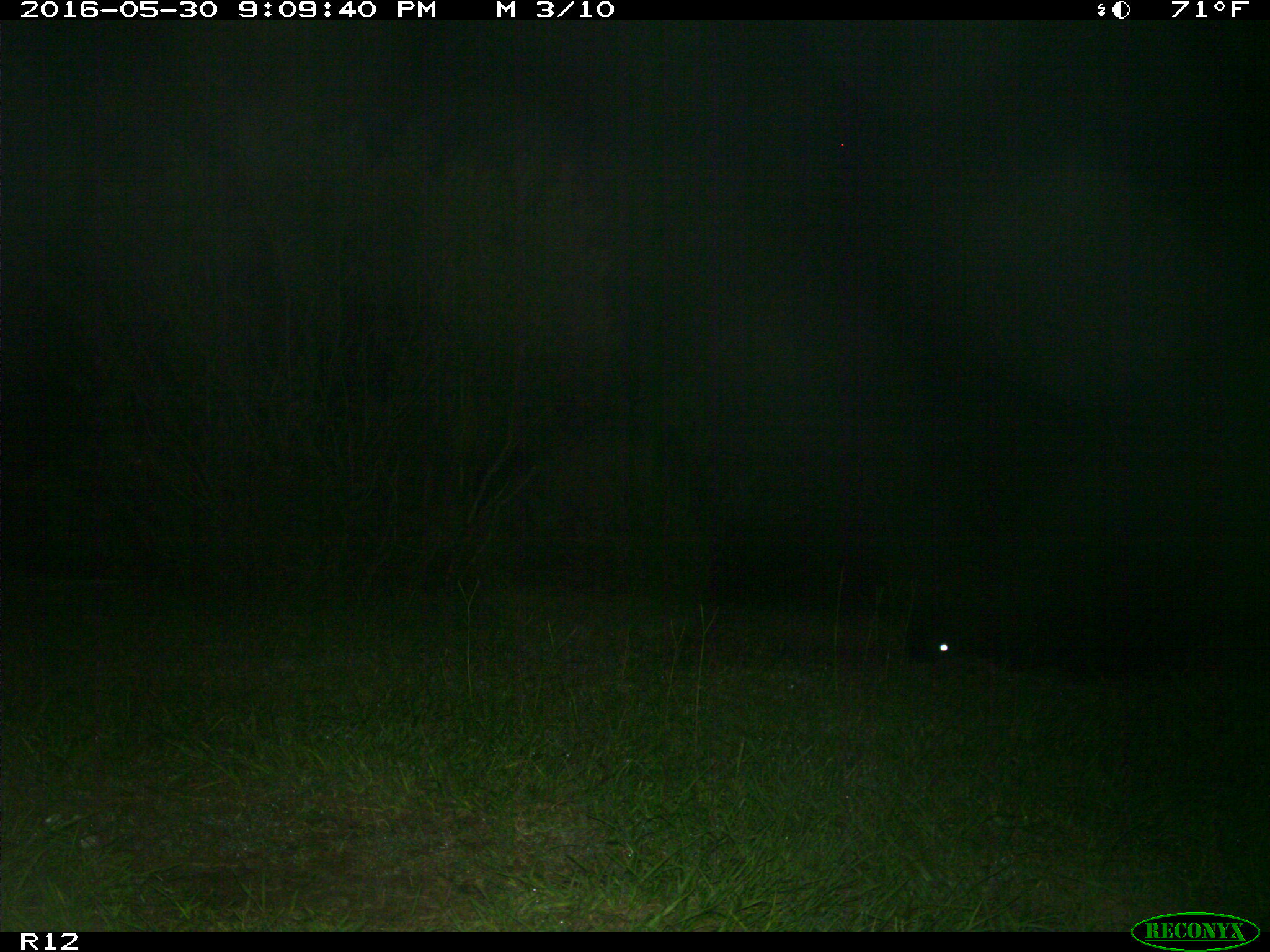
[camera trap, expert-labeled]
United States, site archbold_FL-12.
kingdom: Animalia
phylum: Chordata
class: Mammalia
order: Artiodactyla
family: Bovidae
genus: Bos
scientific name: Bos taurus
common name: domestic cow